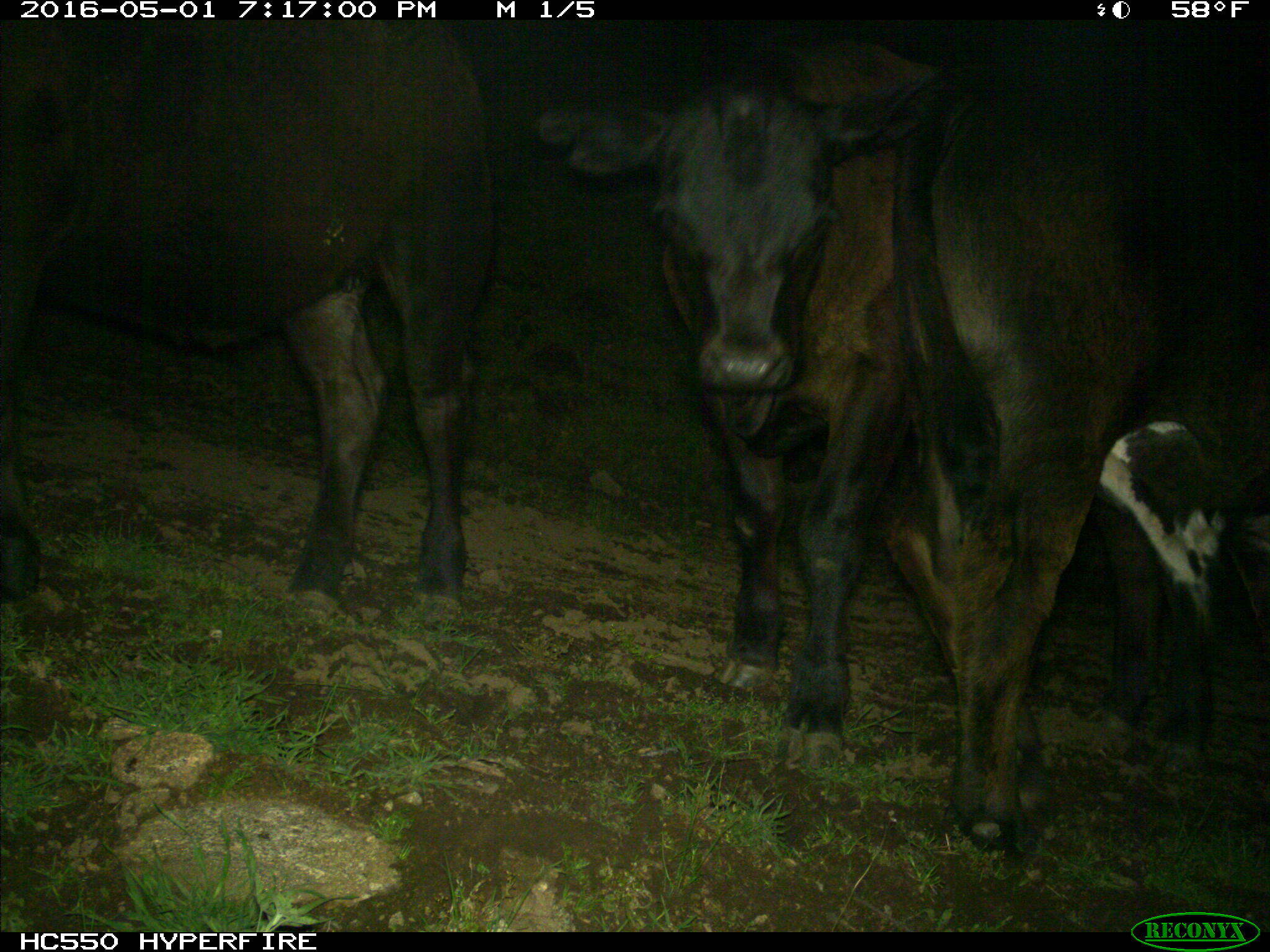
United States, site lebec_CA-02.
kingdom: Animalia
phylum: Chordata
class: Mammalia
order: Artiodactyla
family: Bovidae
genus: Bos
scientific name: Bos taurus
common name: domestic cow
Bos taurus (domestic cow).